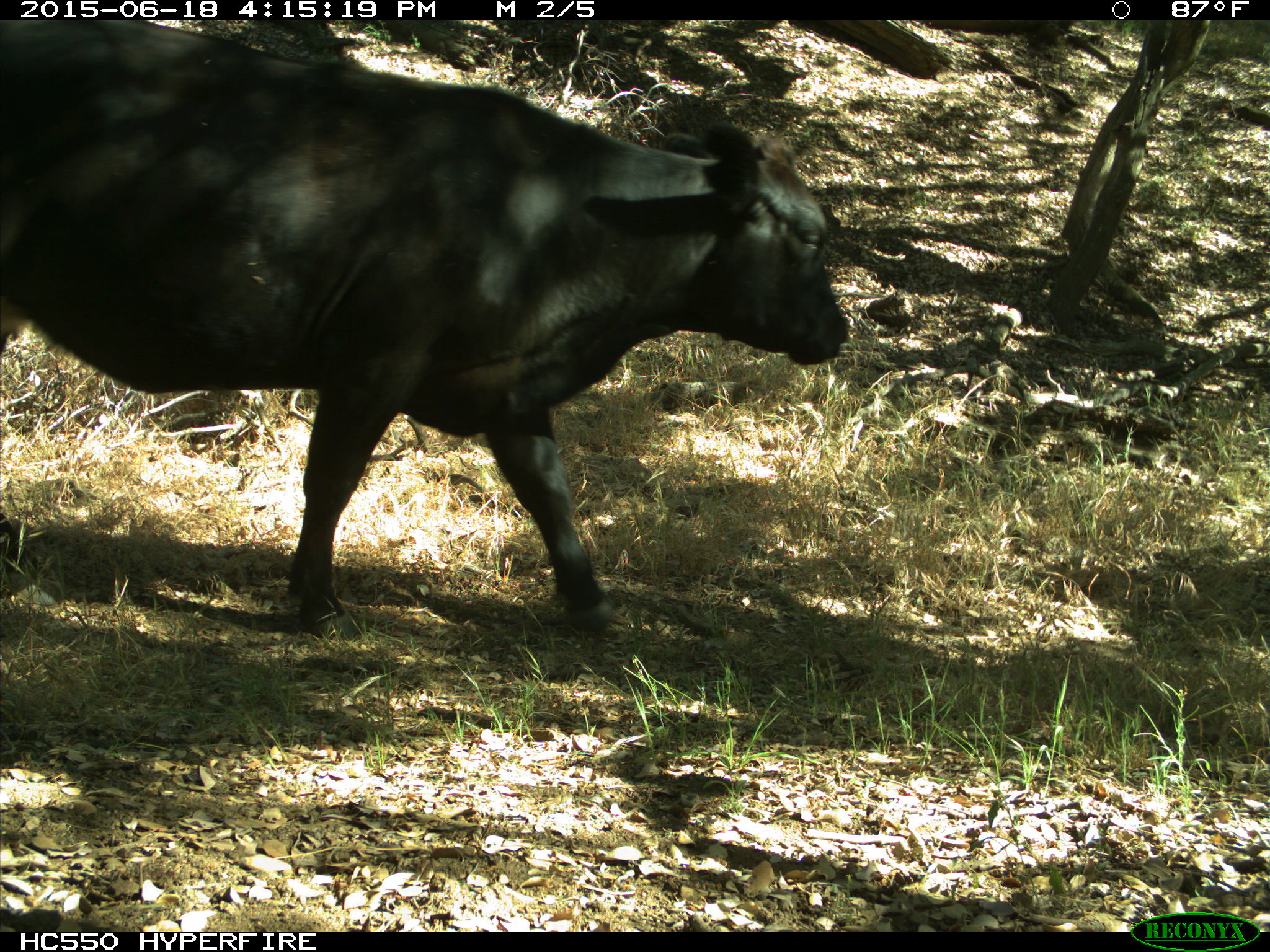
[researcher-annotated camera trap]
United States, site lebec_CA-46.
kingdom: Animalia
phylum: Chordata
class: Mammalia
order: Artiodactyla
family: Bovidae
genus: Bos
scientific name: Bos taurus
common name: domestic cow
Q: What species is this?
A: Bos taurus (domestic cow).